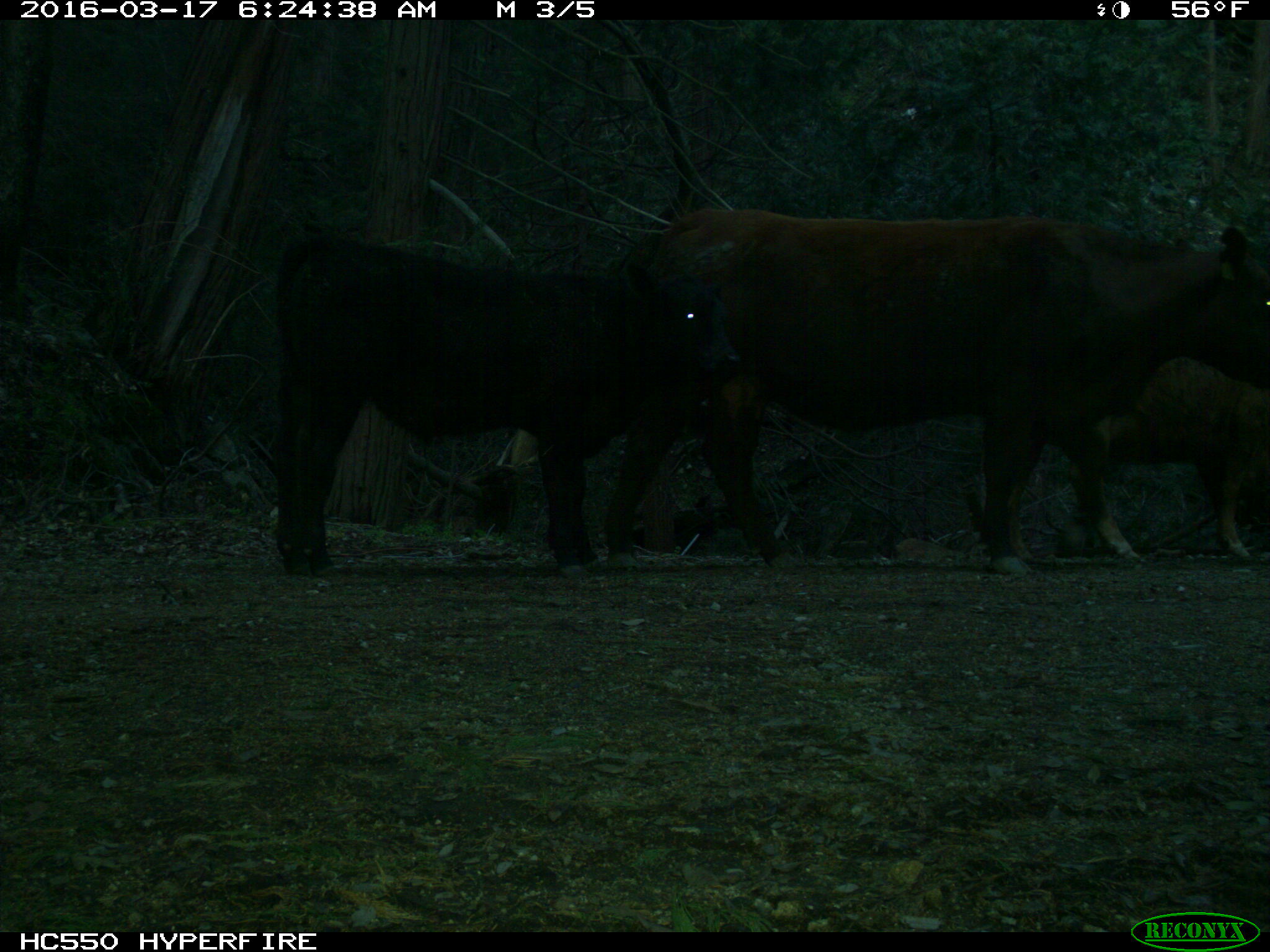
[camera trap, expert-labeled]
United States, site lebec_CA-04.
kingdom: Animalia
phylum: Chordata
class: Mammalia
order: Artiodactyla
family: Bovidae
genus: Bos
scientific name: Bos taurus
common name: domestic cow